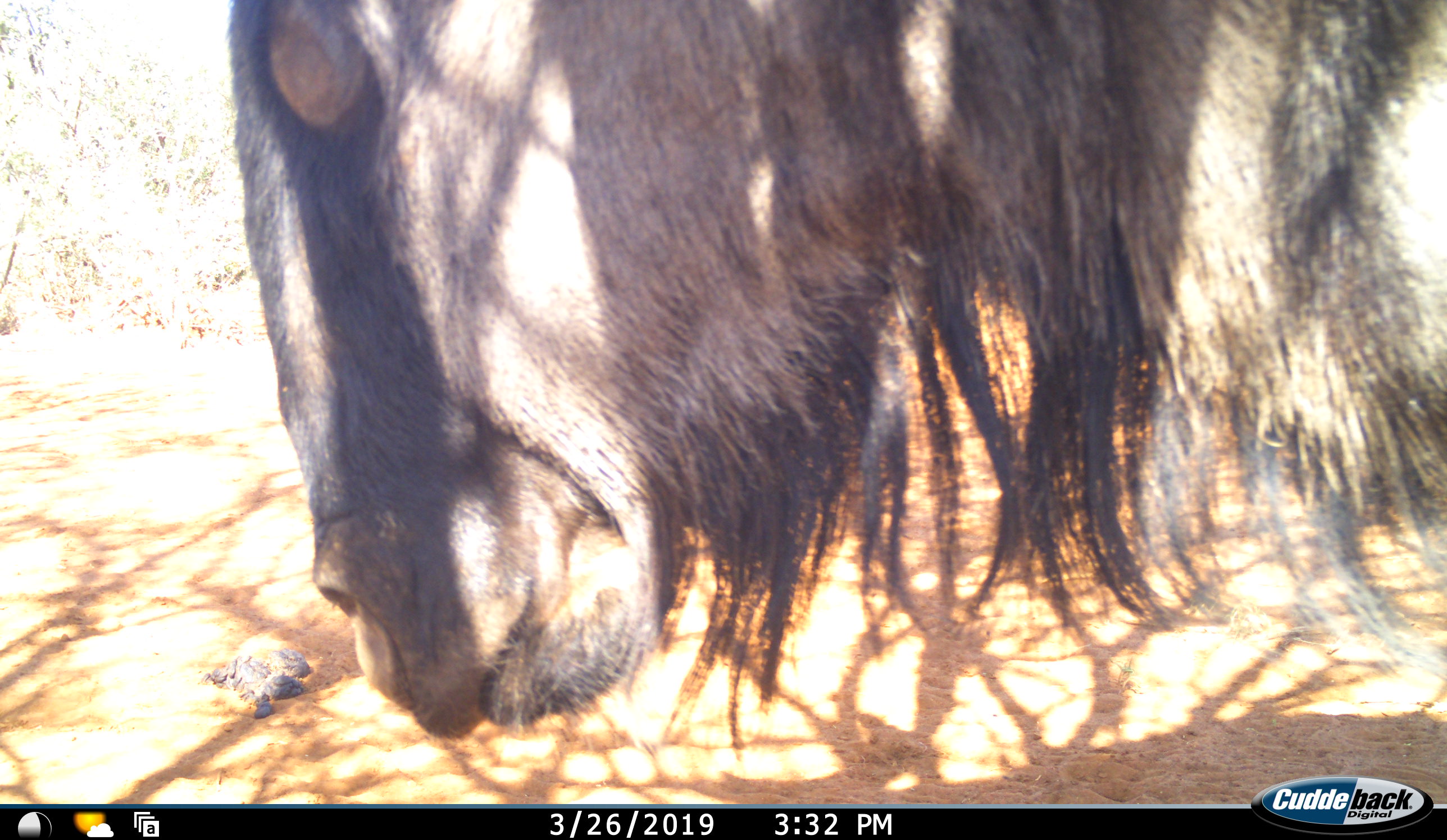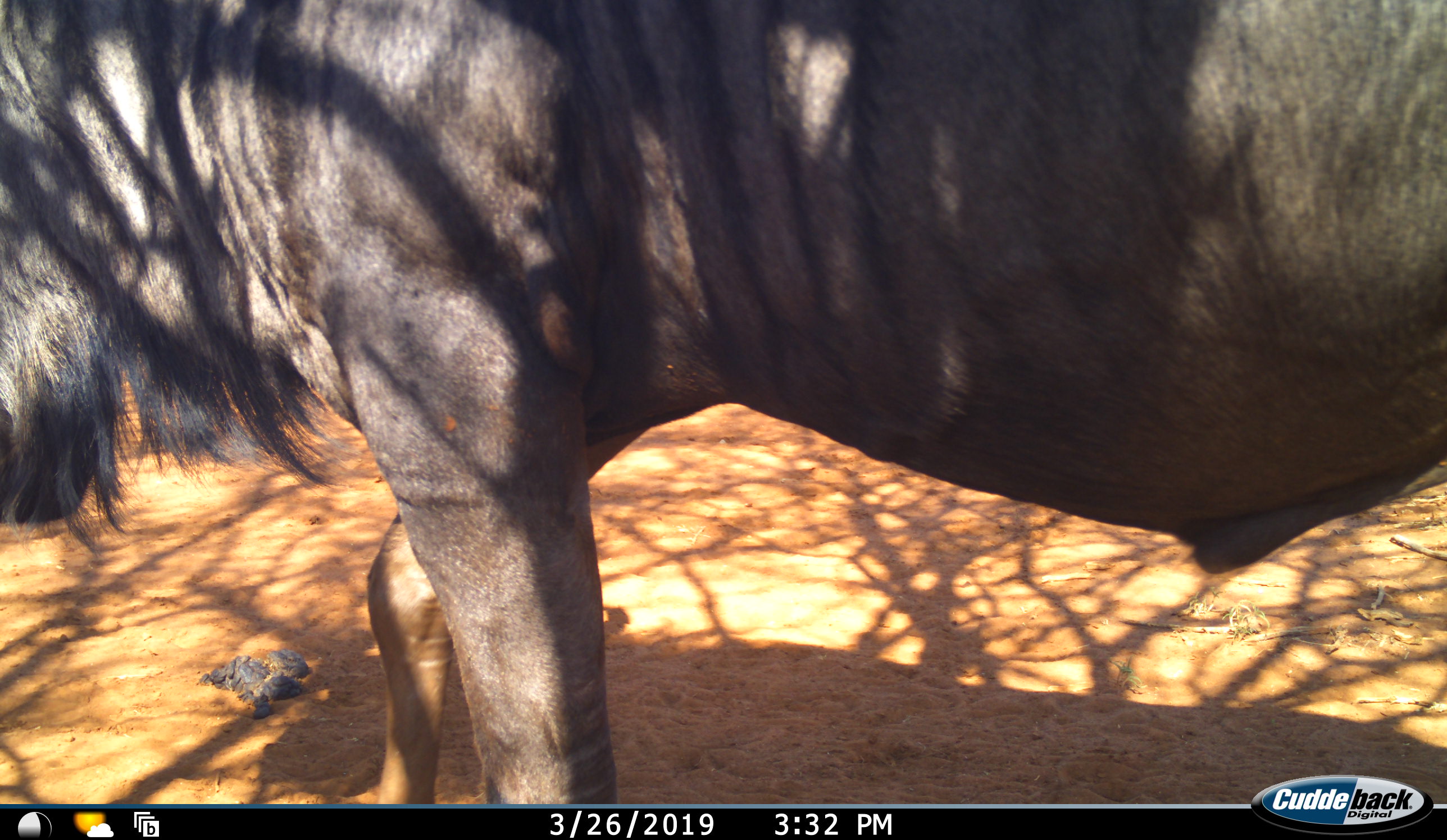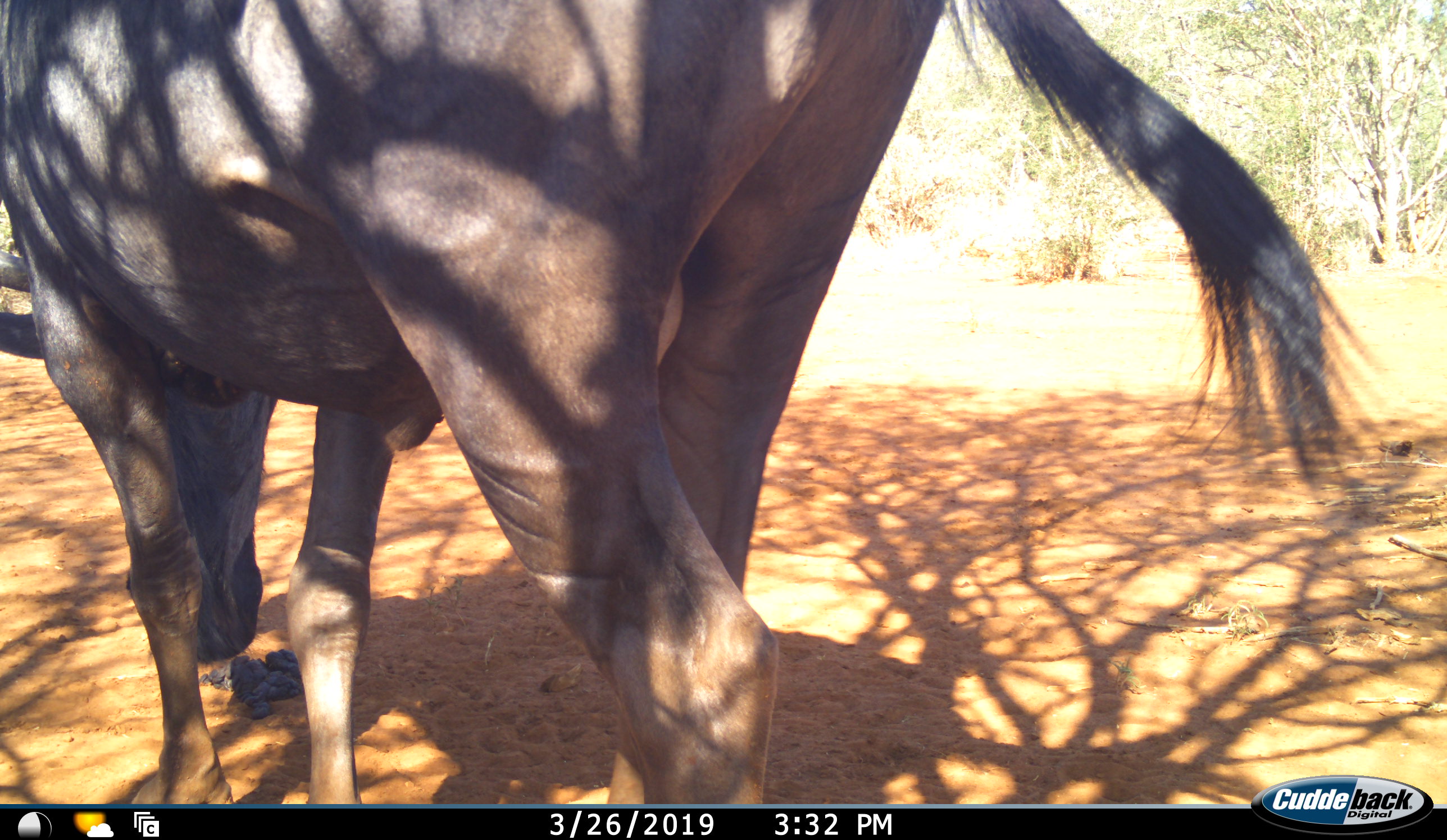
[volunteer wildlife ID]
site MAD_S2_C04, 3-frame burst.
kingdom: Animalia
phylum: Chordata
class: Mammalia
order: Artiodactyla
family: Bovidae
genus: Connochaetes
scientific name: Connochaetes taurinus taurinus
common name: blue wildebeest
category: wildebeestblue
Wildebeestblue (blue wildebeest) (Connochaetes taurinus taurinus), count 1. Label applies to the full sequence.